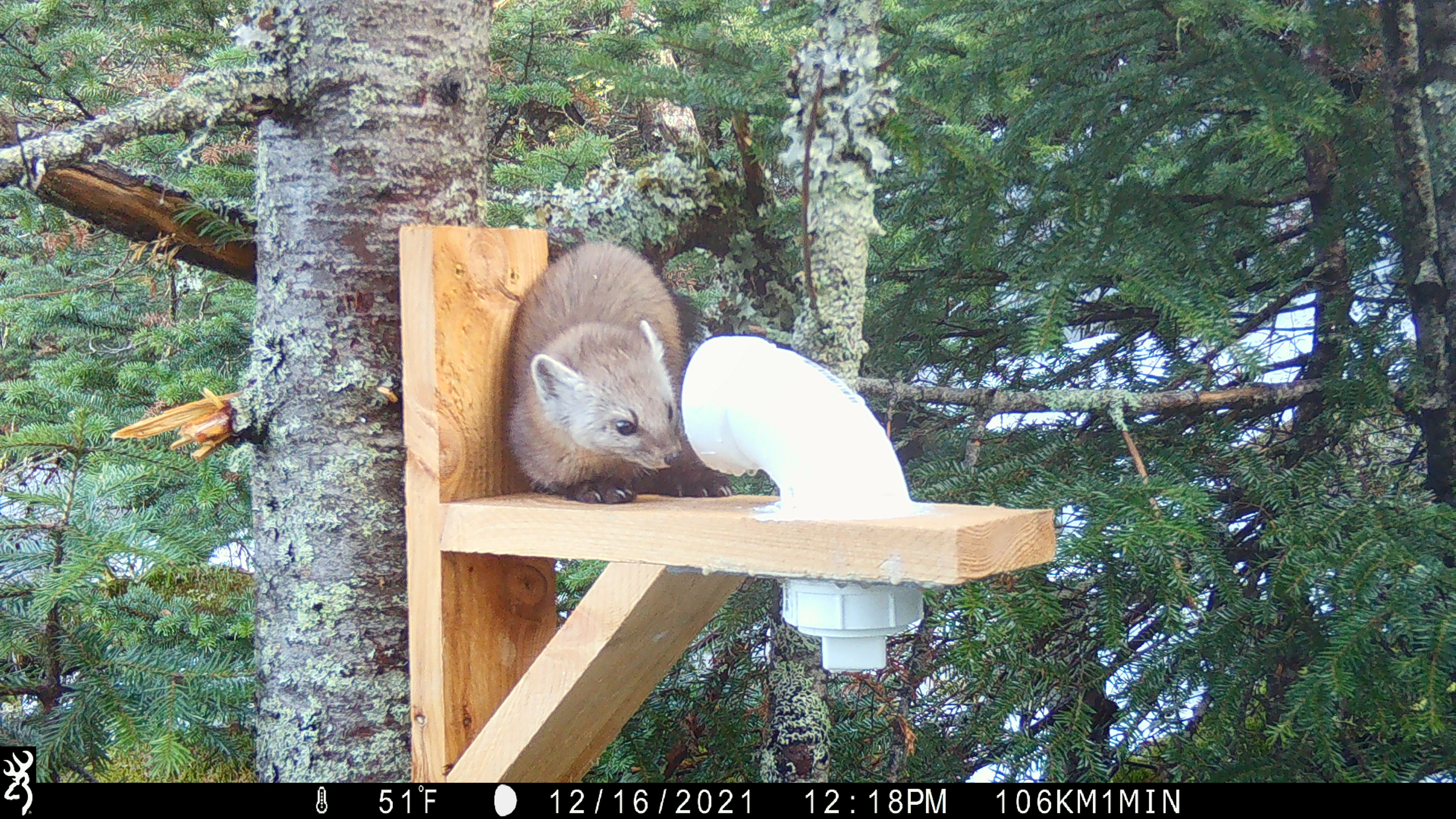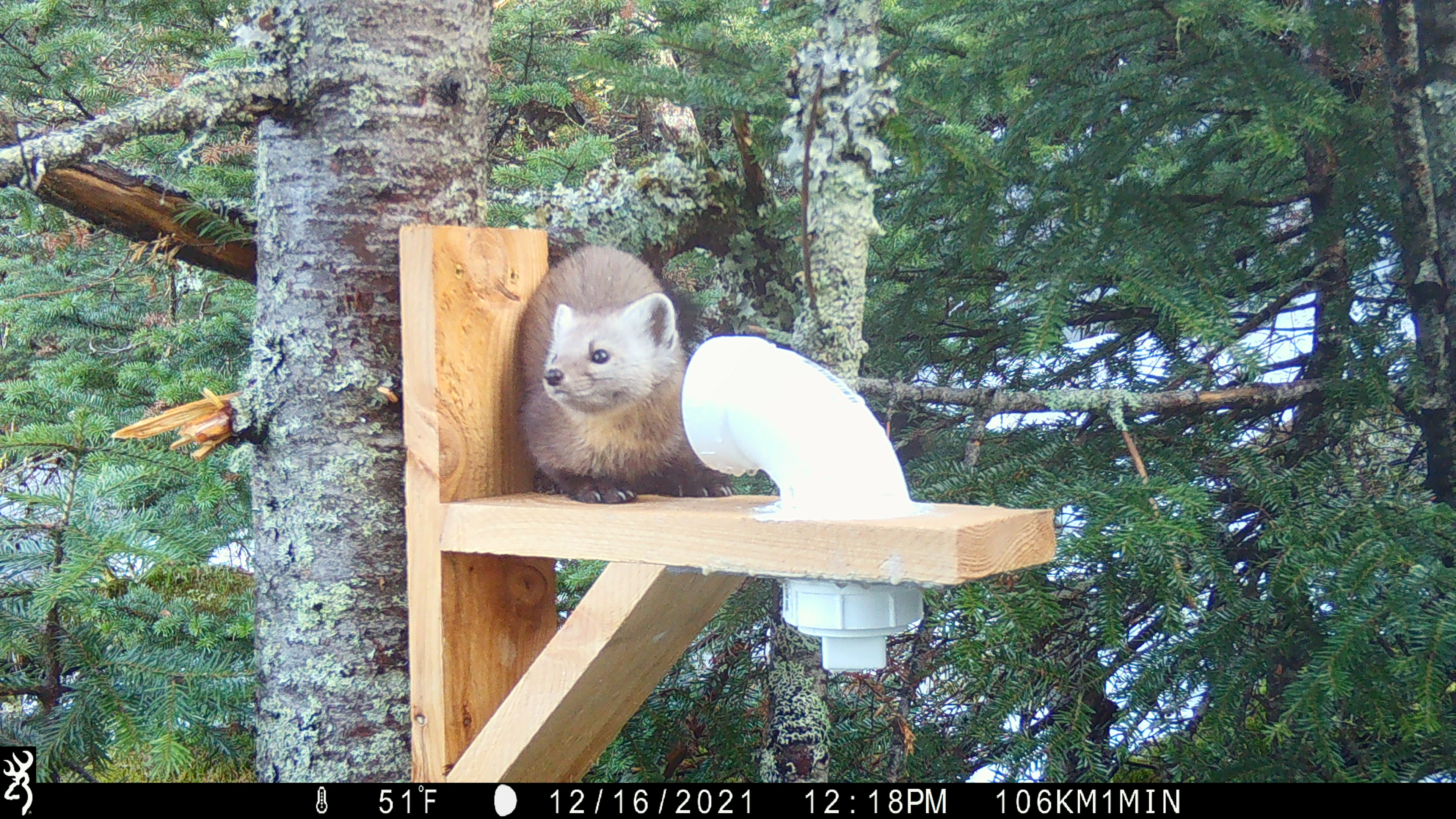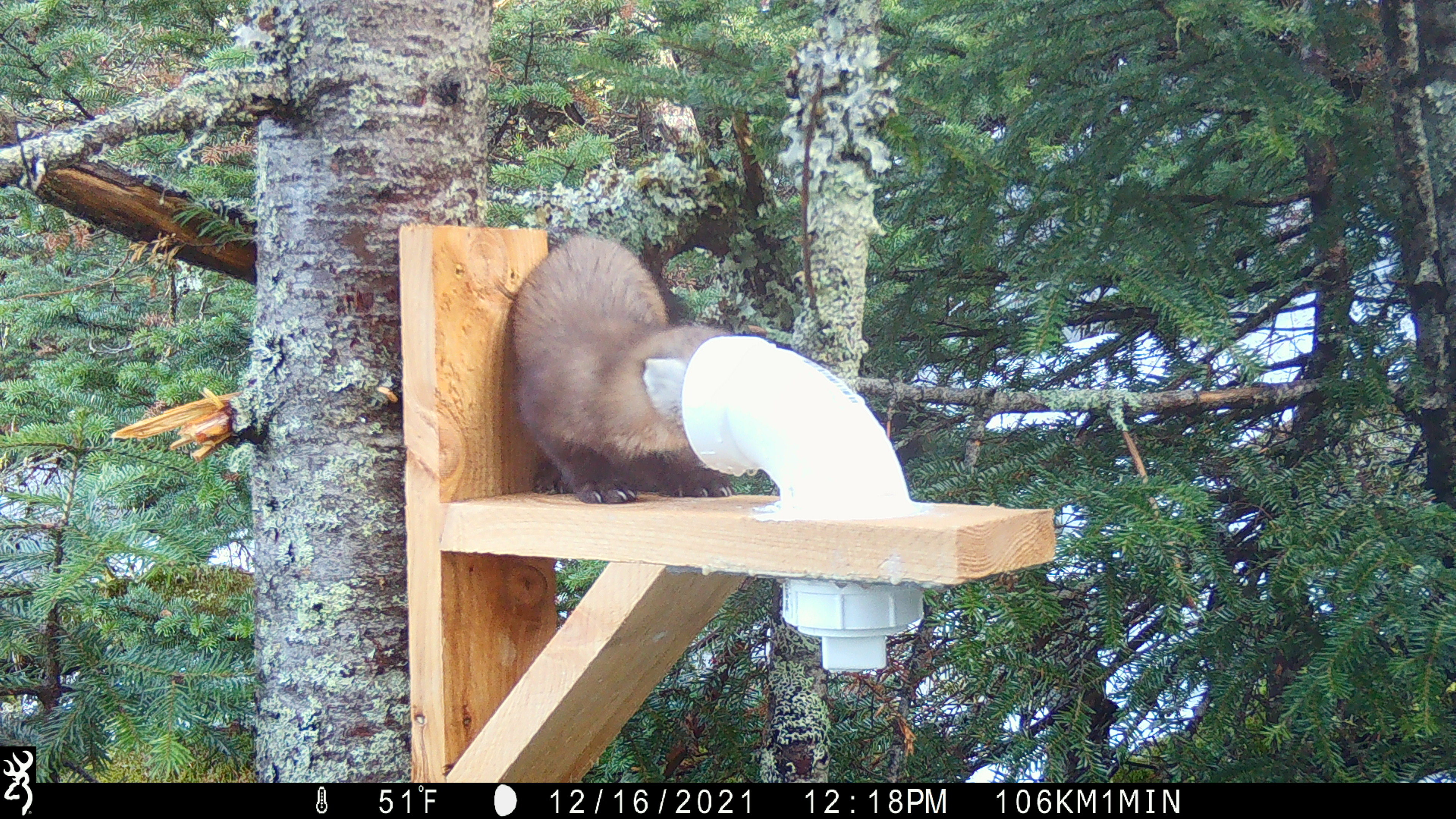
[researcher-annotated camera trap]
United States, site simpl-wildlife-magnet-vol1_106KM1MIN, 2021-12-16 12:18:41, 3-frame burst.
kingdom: Animalia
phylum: Chordata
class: Mammalia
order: Carnivora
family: Mustelidae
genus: Martes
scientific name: Martes americana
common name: american marten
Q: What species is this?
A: American marten (Martes americana).